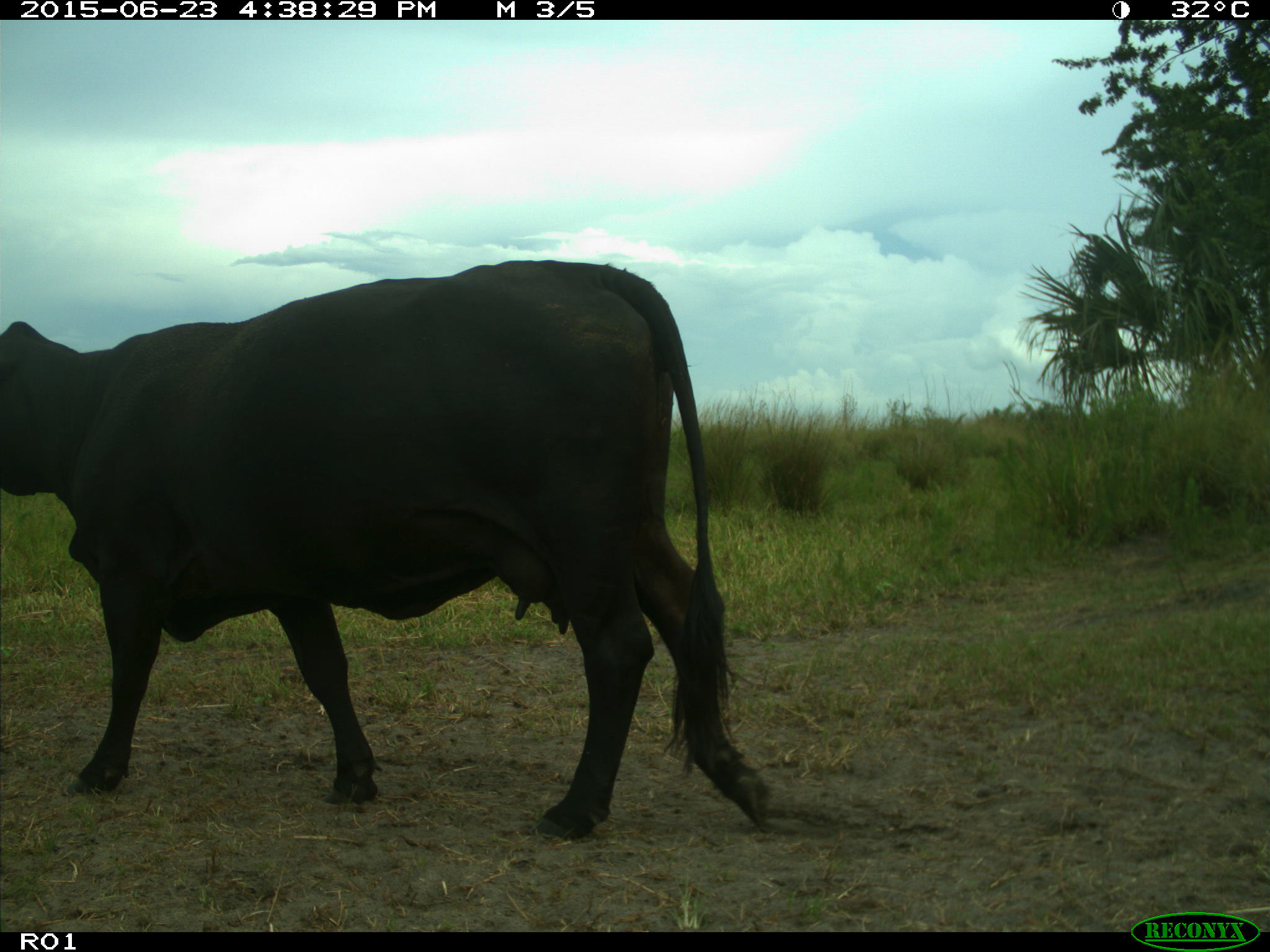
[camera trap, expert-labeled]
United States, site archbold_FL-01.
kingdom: Animalia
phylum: Chordata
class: Mammalia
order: Artiodactyla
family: Bovidae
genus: Bos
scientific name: Bos taurus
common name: domestic cow